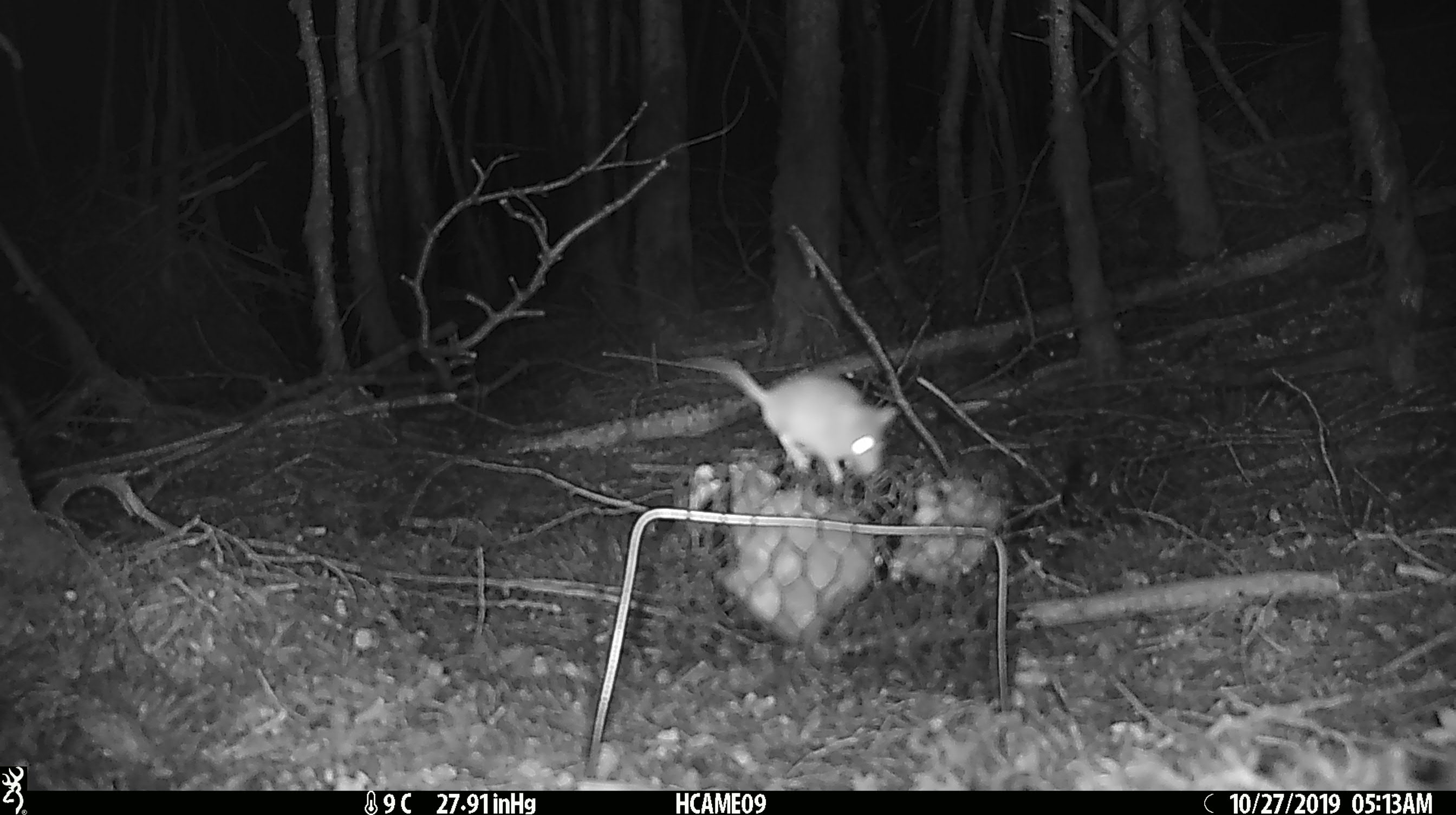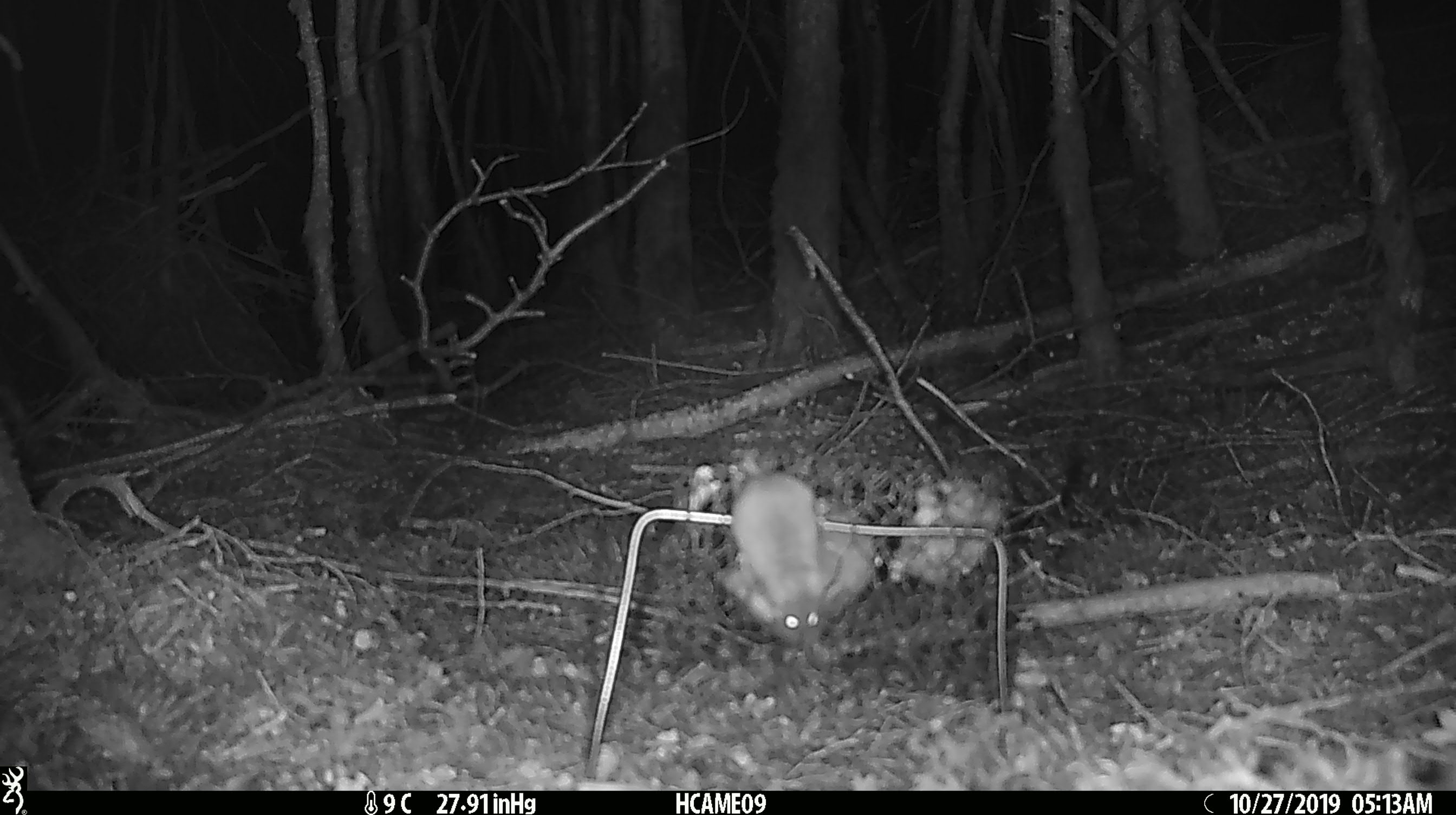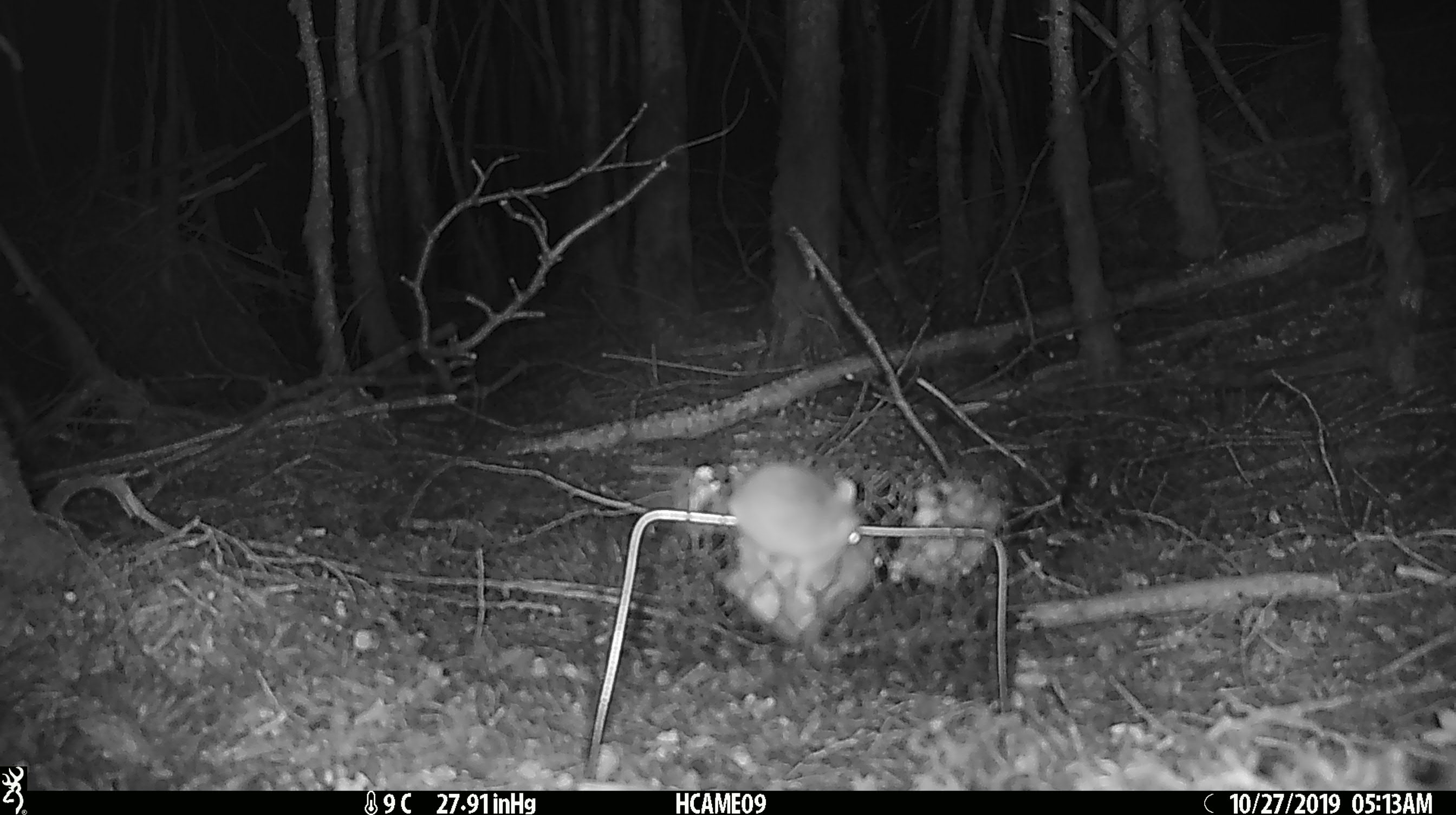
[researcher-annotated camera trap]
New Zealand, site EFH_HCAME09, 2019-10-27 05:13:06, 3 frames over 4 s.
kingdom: Animalia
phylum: Chordata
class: Mammalia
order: Rodentia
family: Muridae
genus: Mus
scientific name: Mus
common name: mouse